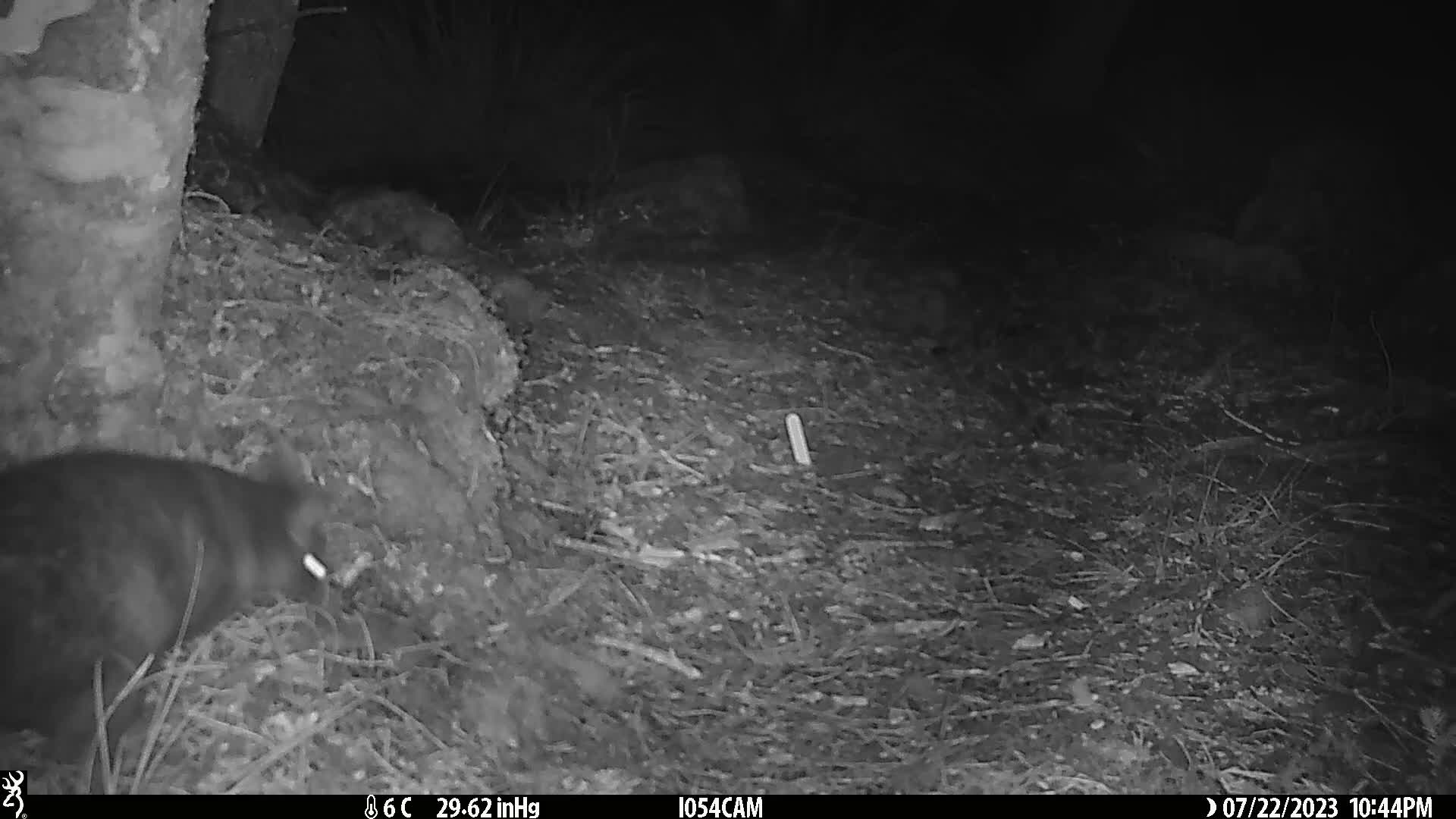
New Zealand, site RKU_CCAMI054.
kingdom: Animalia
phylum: Chordata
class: Mammalia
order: Diprotodontia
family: Phalangeridae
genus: Trichosurus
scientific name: Trichosurus vulpecula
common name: common brushtail possum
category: possum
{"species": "possum (common brushtail possum) (Trichosurus vulpecula)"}